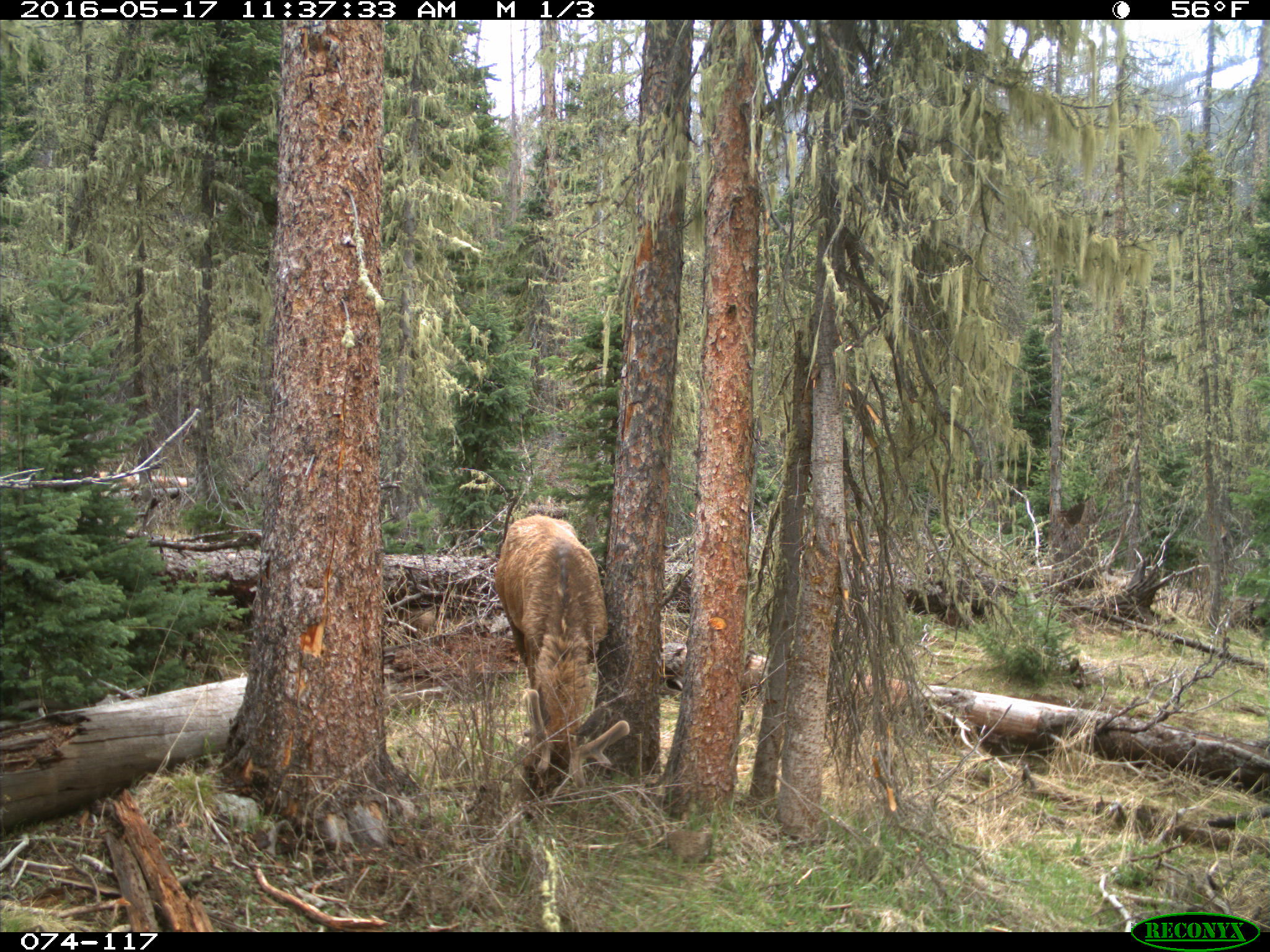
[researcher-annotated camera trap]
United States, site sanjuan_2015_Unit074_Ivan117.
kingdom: Animalia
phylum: Chordata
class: Mammalia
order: Artiodactyla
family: Cervidae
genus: Cervus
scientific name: Cervus elaphus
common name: red deer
Cervus elaphus (red deer).